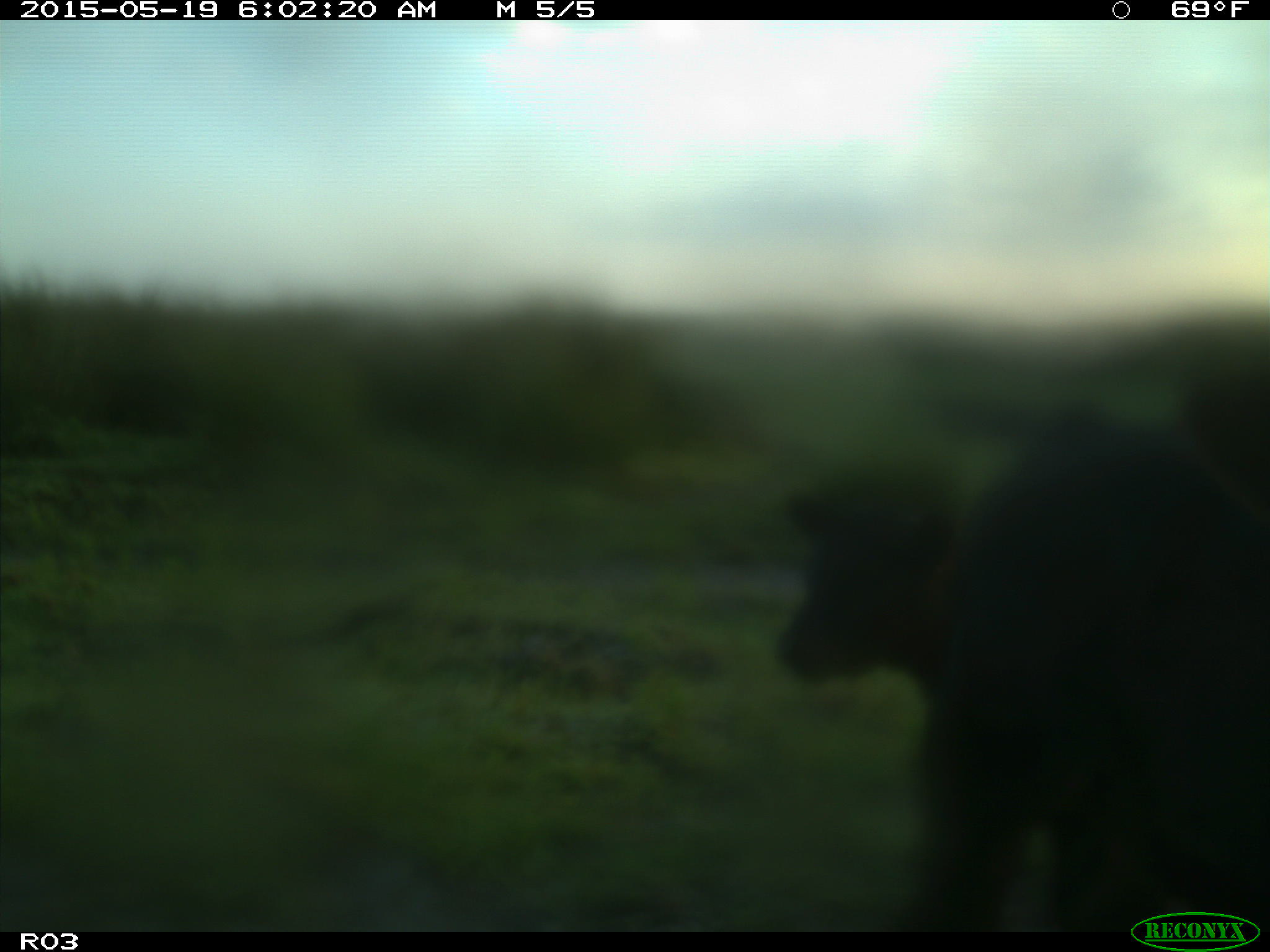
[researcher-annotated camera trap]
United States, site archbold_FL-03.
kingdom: Animalia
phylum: Chordata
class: Mammalia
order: Artiodactyla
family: Bovidae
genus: Bos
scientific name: Bos taurus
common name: domestic cow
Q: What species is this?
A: Bos taurus (domestic cow).